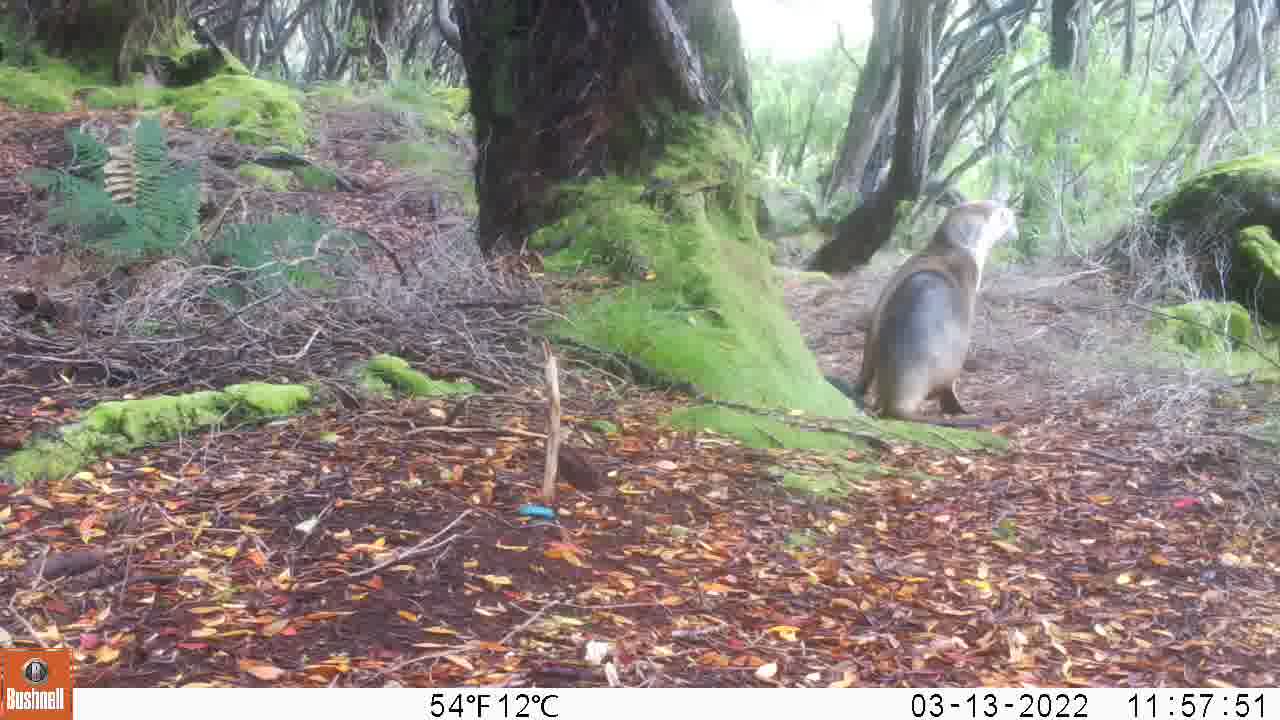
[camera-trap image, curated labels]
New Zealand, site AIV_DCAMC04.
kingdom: Animalia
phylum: Chordata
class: Mammalia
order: Carnivora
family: Otariidae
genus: Phocarctos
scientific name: Phocarctos hookeri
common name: new zealand sea lion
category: sealion